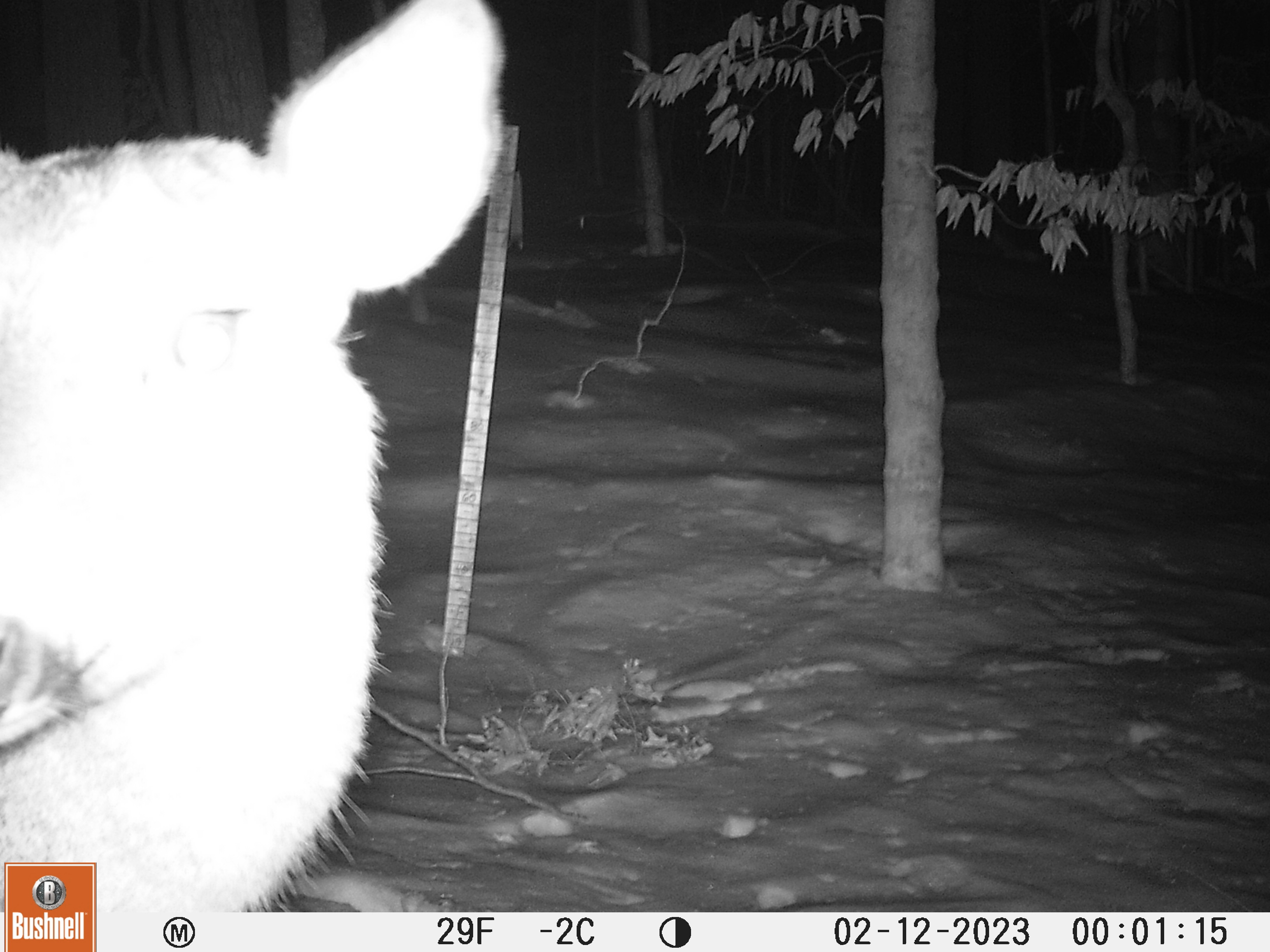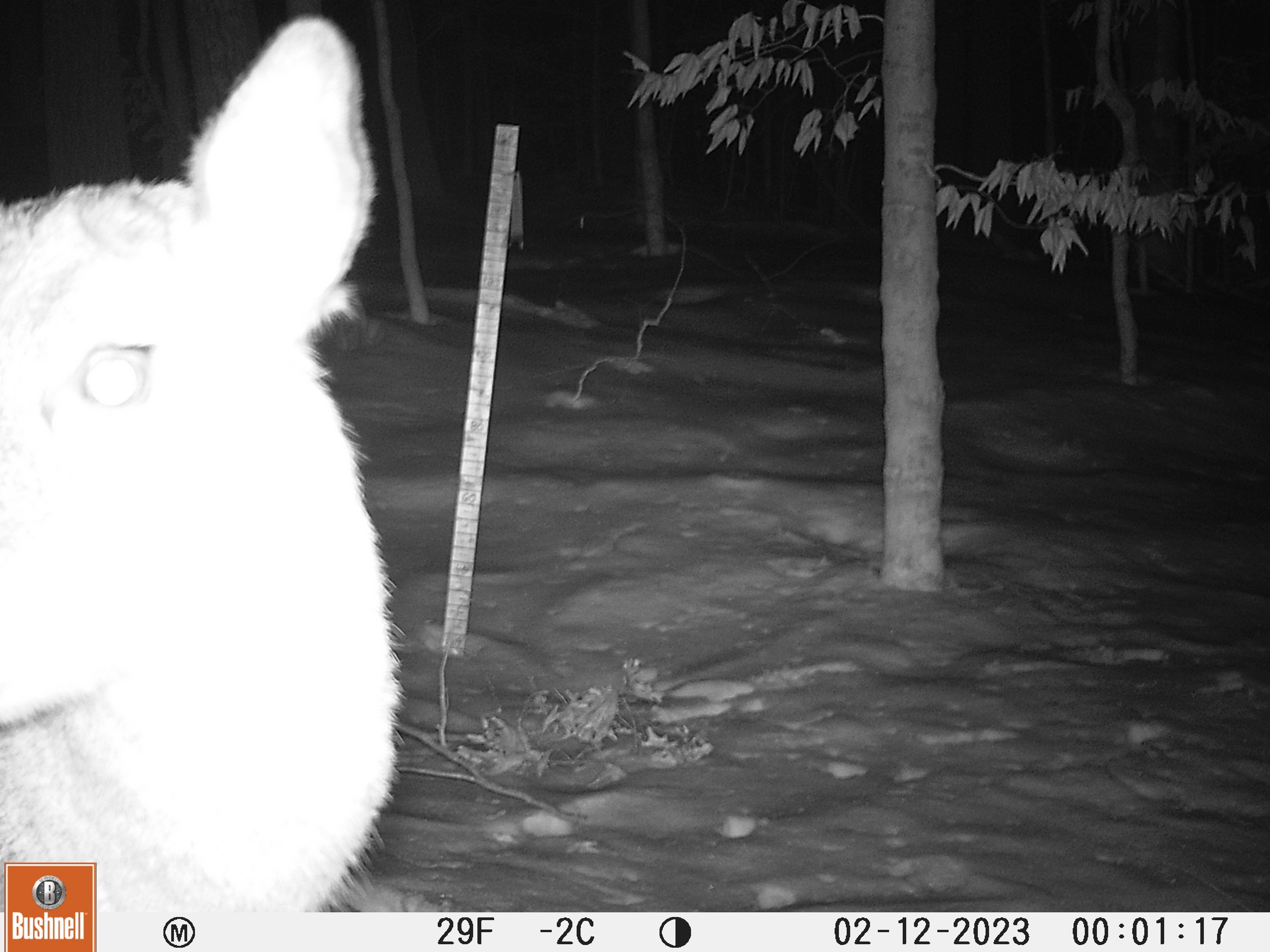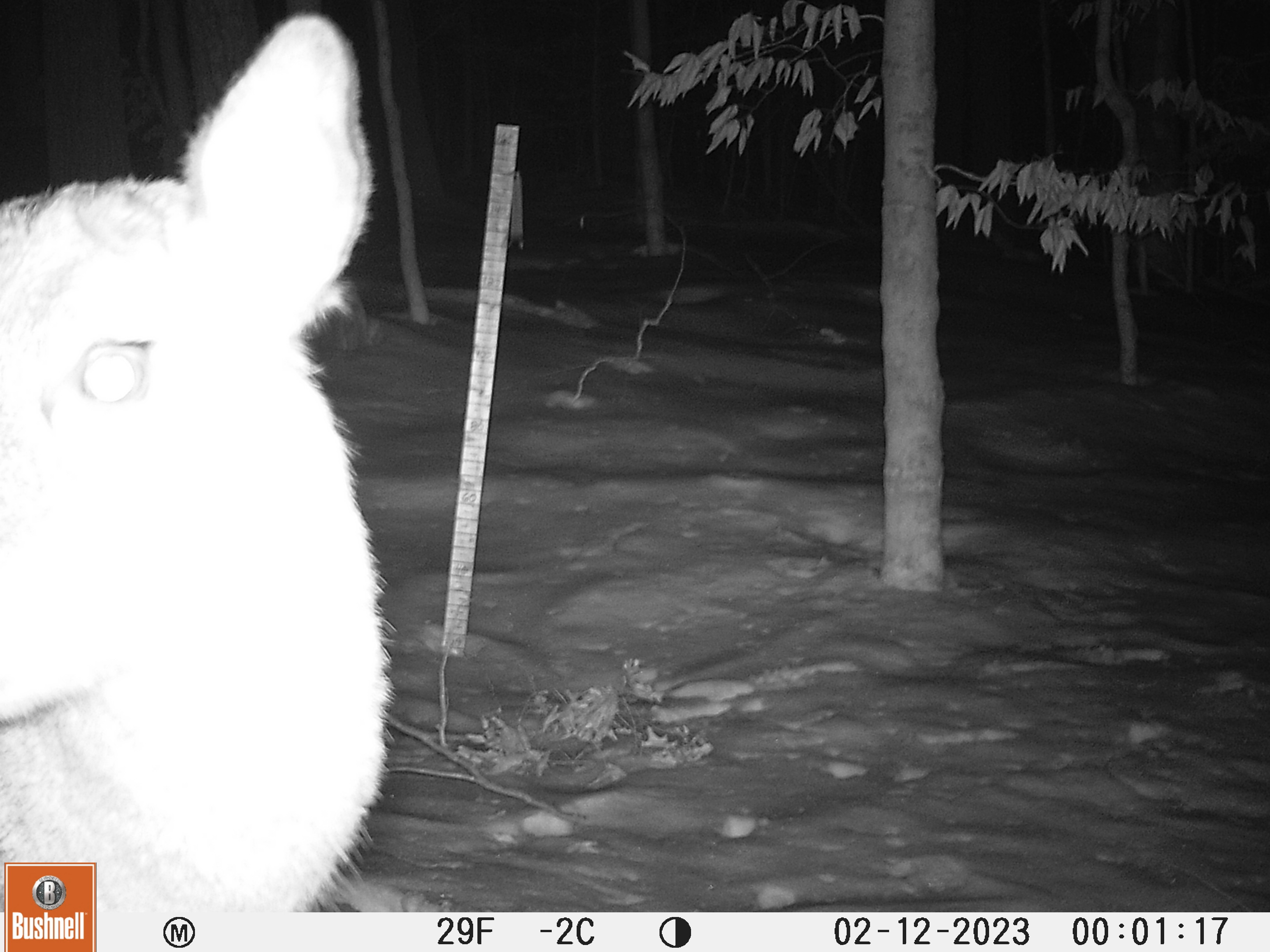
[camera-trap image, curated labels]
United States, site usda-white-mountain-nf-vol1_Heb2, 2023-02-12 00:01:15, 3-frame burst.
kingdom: Animalia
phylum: Chordata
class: Mammalia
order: Artiodactyla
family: Cervidae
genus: Odocoileus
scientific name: Odocoileus virginianus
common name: white-tailed deer